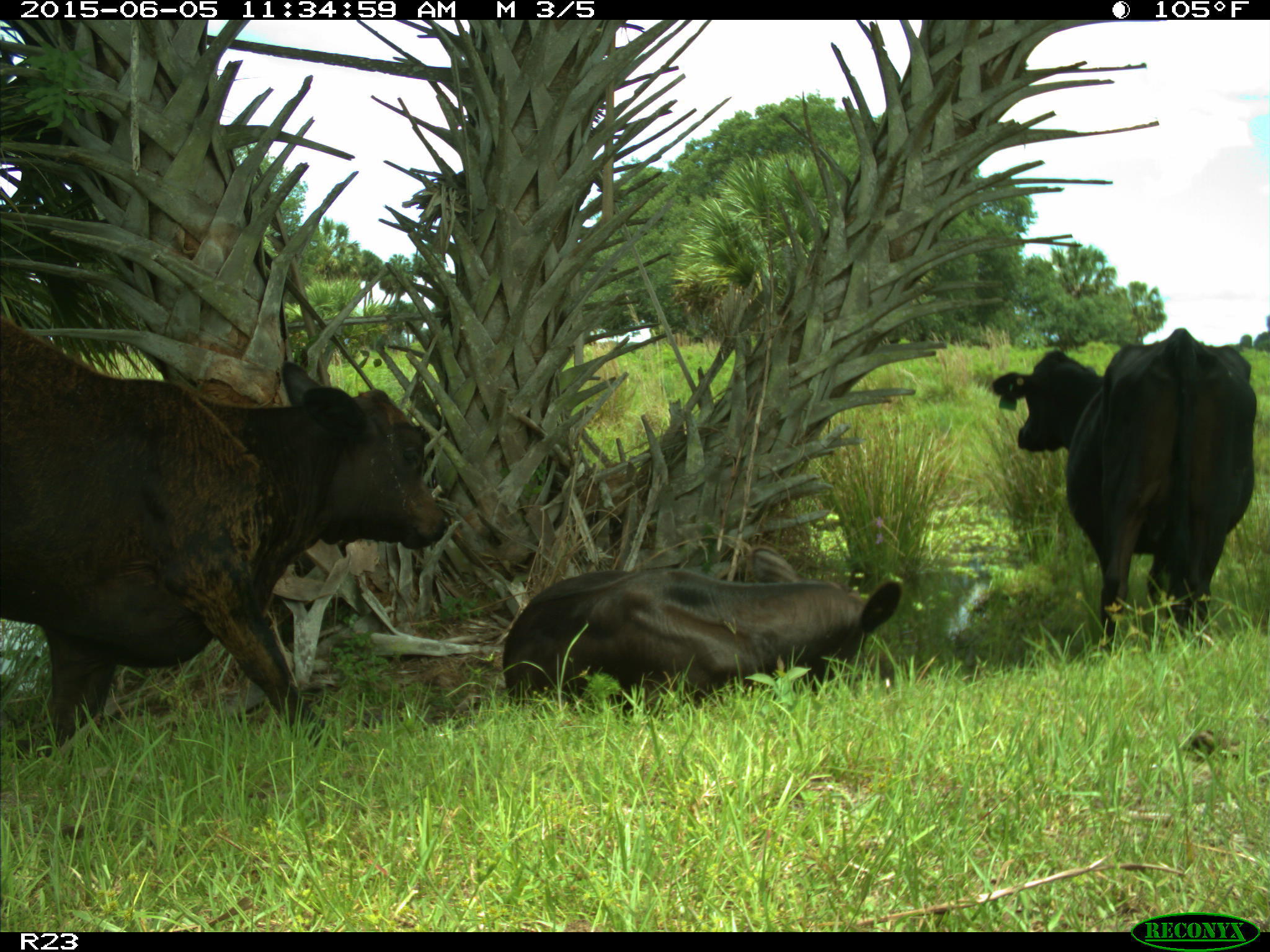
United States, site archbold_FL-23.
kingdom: Animalia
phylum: Chordata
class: Mammalia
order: Artiodactyla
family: Bovidae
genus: Bos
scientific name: Bos taurus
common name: domestic cow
Bos taurus (domestic cow).